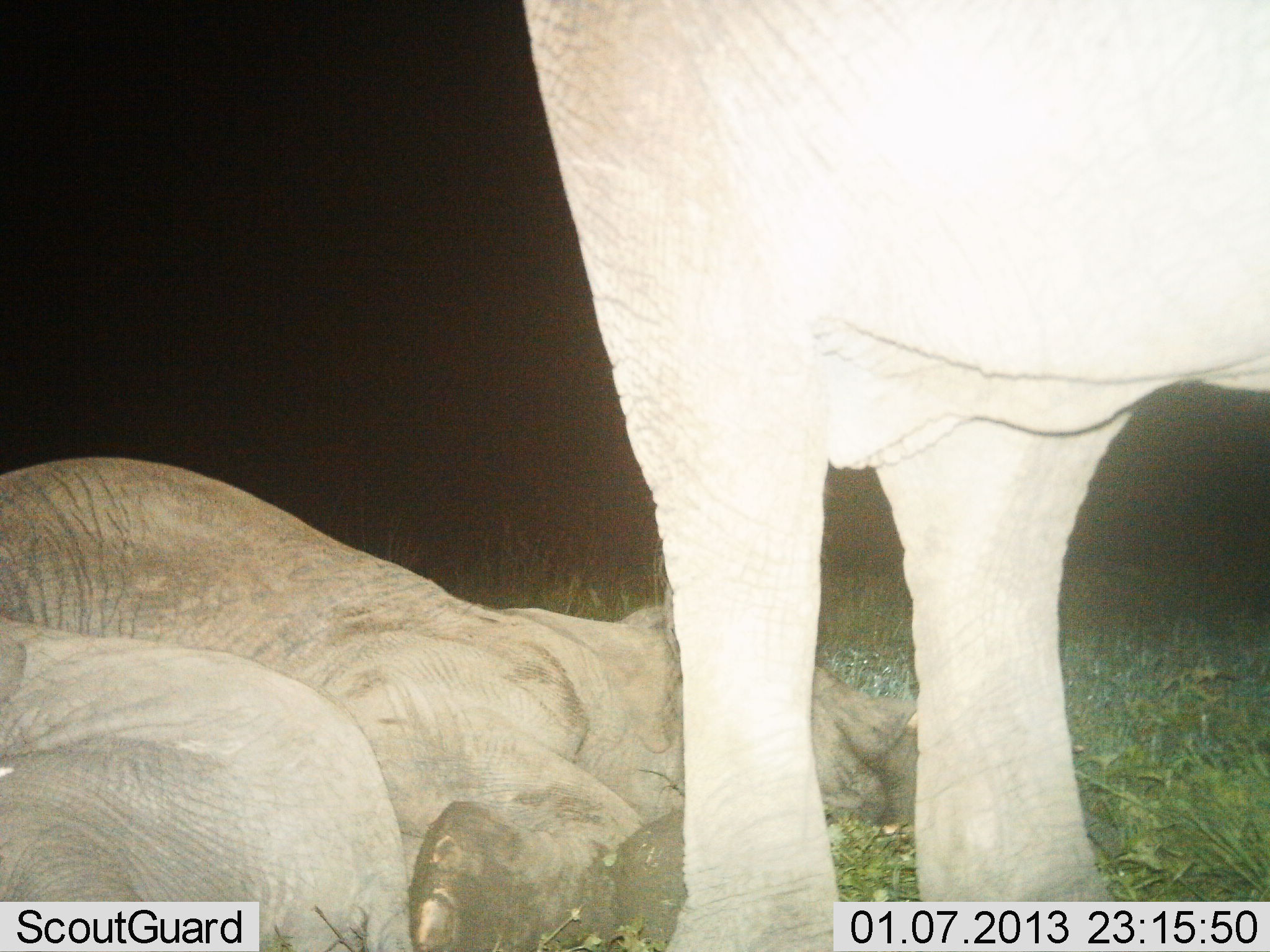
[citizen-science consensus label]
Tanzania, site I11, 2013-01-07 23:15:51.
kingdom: Animalia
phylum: Chordata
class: Mammalia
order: Proboscidea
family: Elephantidae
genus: Loxodonta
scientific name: Loxodonta africana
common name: african bush elephant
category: elephant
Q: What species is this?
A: Elephant (african bush elephant) (Loxodonta africana).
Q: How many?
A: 2.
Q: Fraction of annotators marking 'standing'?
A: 89%.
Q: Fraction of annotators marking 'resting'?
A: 100%.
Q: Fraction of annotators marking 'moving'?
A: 0%.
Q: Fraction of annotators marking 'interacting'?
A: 0%.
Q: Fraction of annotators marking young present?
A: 22%.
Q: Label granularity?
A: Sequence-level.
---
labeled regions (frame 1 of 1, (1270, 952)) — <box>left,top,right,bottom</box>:
animal: <box>521,2,1269,950</box>; <box>2,454,918,949</box>